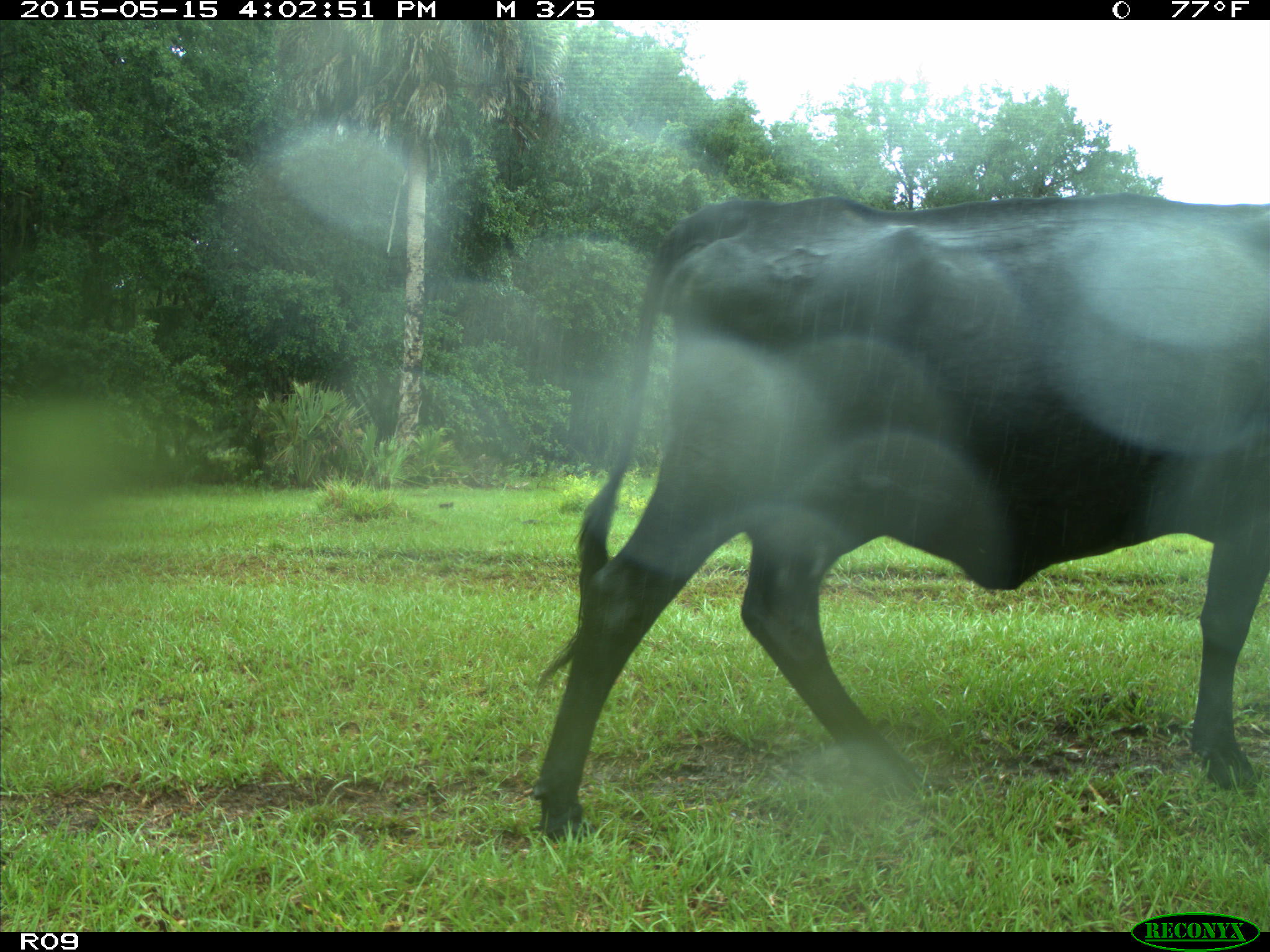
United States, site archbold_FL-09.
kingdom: Animalia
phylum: Chordata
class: Mammalia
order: Artiodactyla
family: Bovidae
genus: Bos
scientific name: Bos taurus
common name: domestic cow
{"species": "Bos taurus (domestic cow)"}